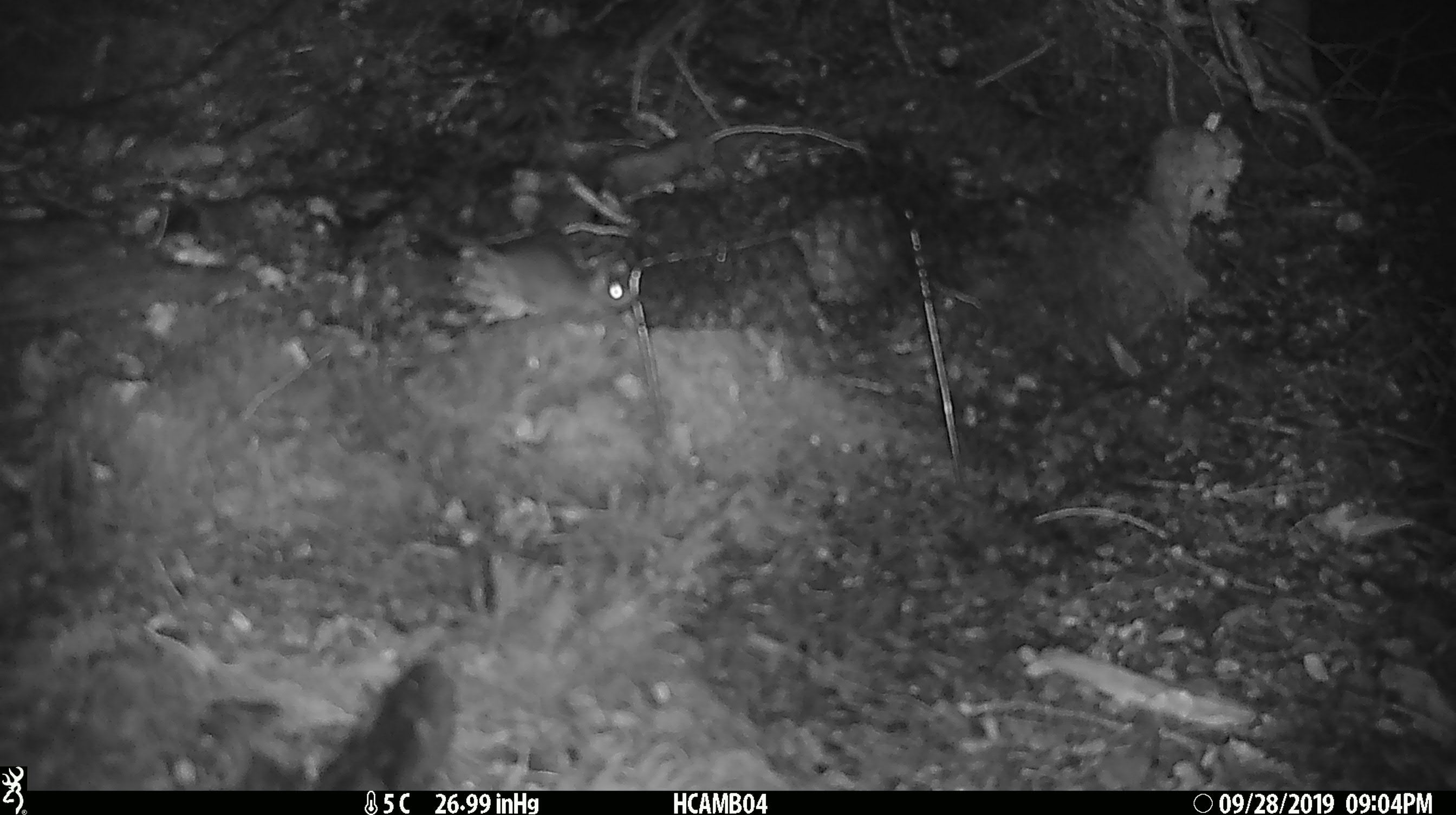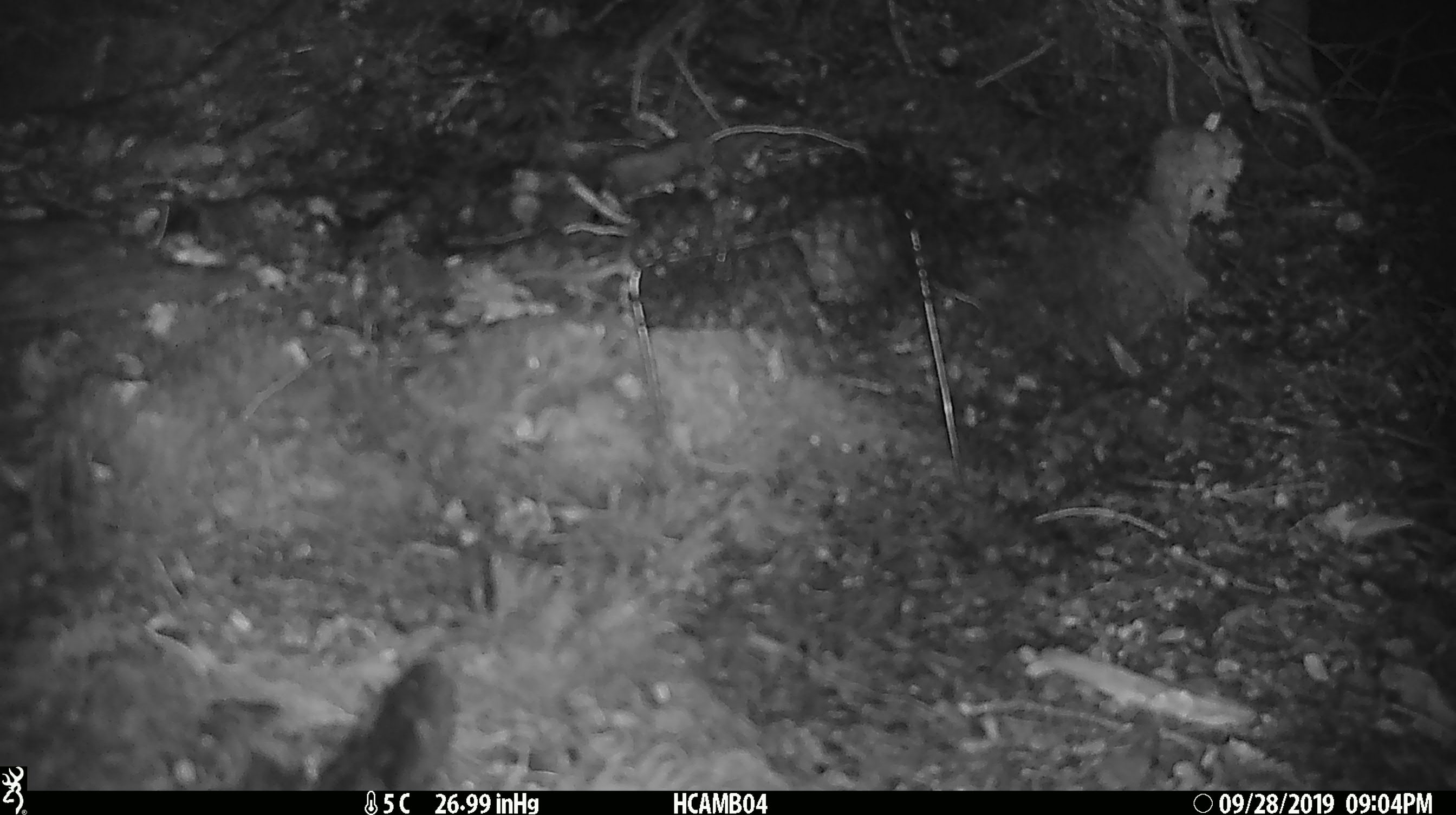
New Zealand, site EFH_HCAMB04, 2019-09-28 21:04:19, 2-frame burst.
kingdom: Animalia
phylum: Chordata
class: Mammalia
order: Rodentia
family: Muridae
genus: Mus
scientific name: Mus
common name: mouse